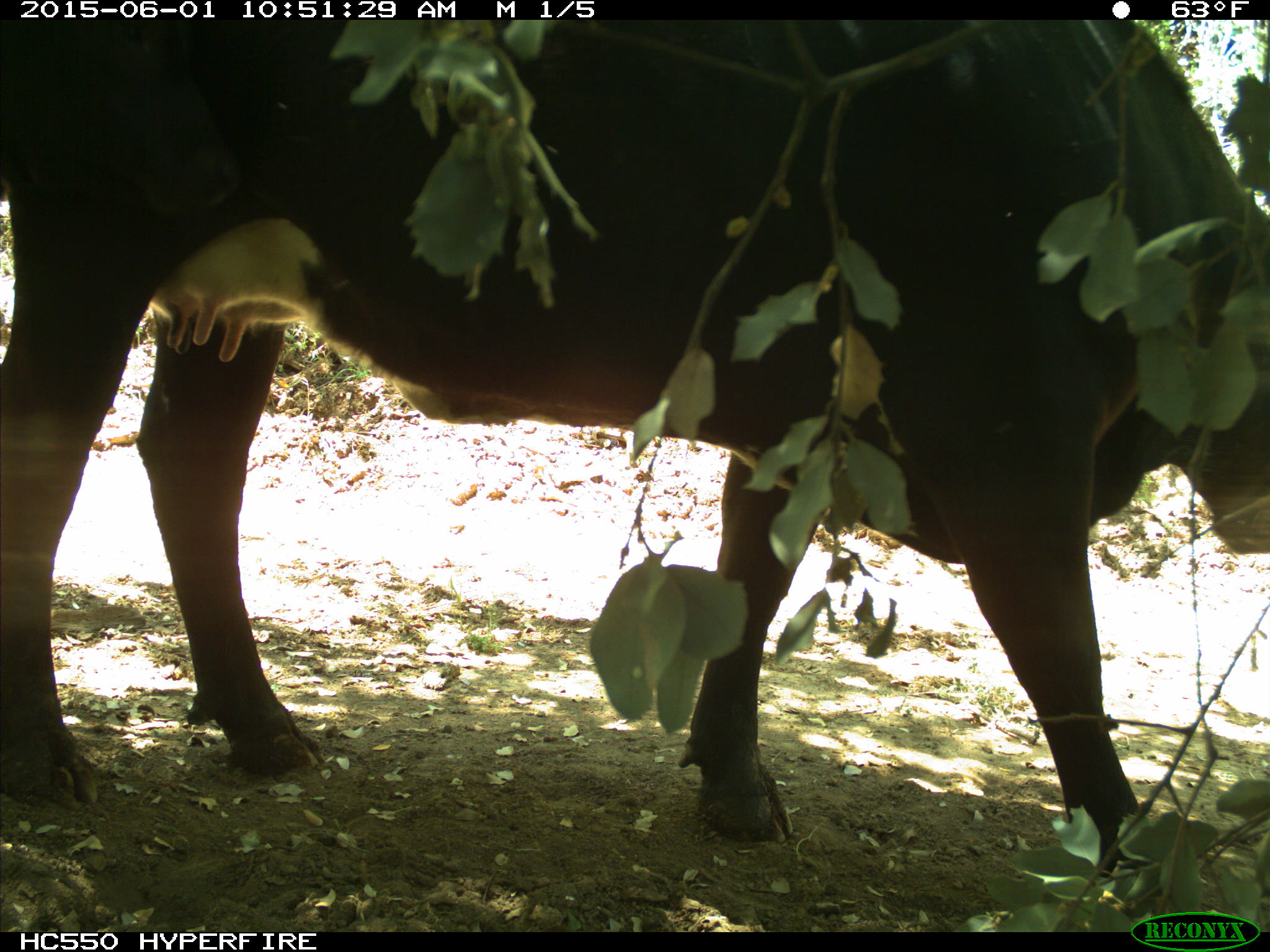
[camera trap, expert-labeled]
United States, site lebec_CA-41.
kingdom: Animalia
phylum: Chordata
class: Mammalia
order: Artiodactyla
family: Bovidae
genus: Bos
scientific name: Bos taurus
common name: domestic cow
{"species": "Bos taurus (domestic cow)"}